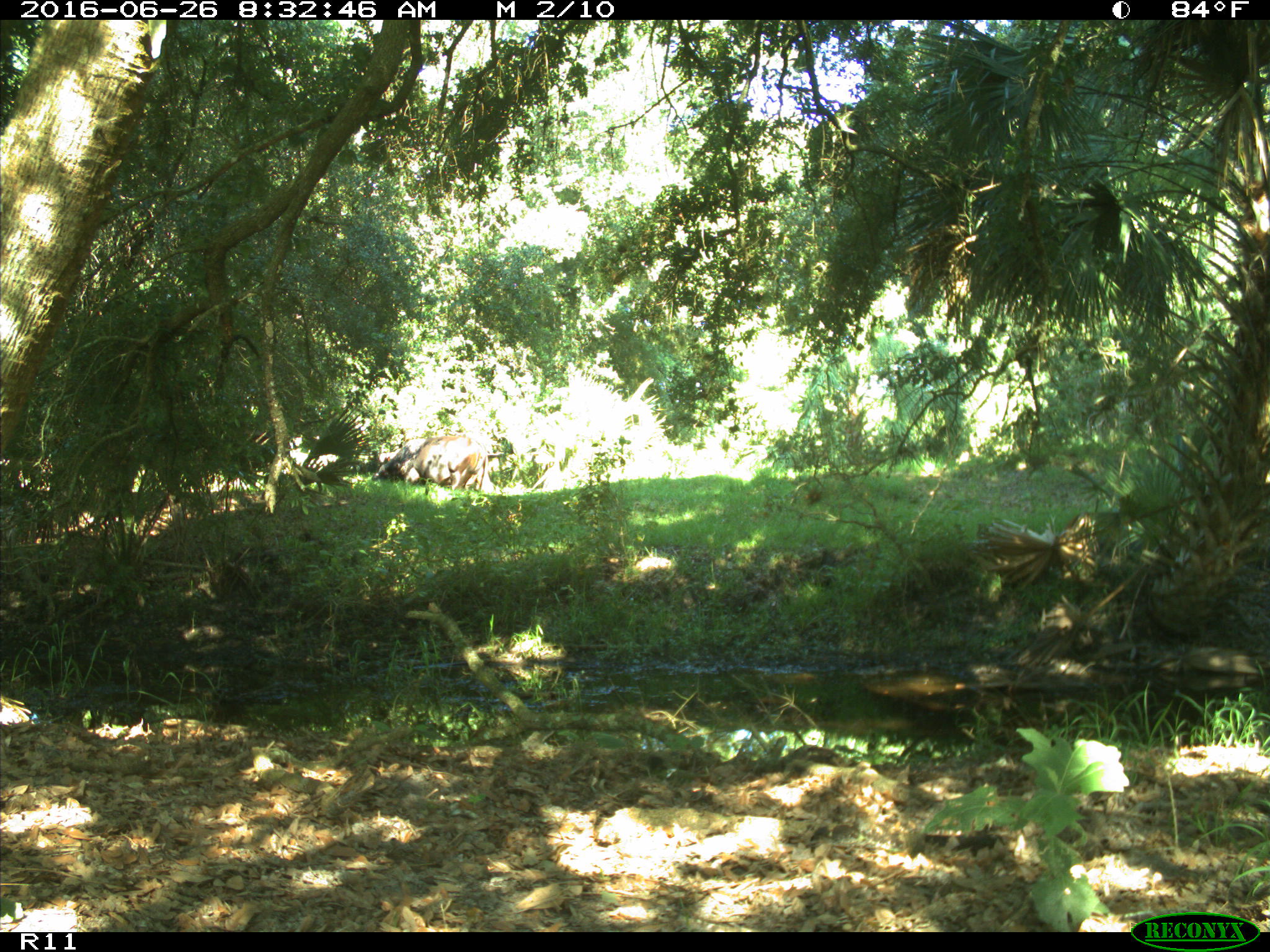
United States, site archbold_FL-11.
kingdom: Animalia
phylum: Chordata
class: Mammalia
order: Artiodactyla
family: Bovidae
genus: Bos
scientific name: Bos taurus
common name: domestic cow